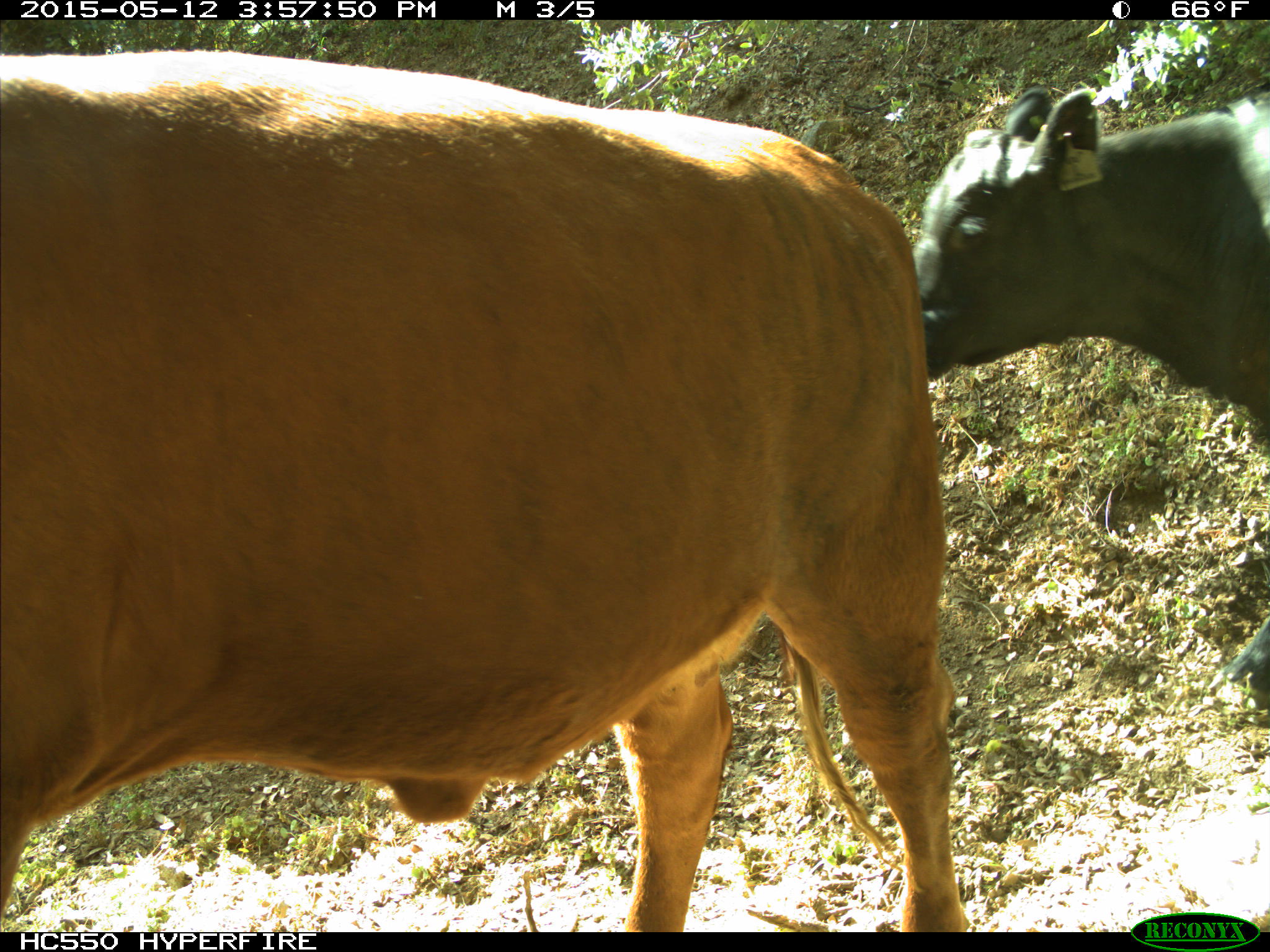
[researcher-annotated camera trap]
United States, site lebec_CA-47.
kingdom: Animalia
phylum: Chordata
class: Mammalia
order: Artiodactyla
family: Bovidae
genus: Bos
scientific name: Bos taurus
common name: domestic cow